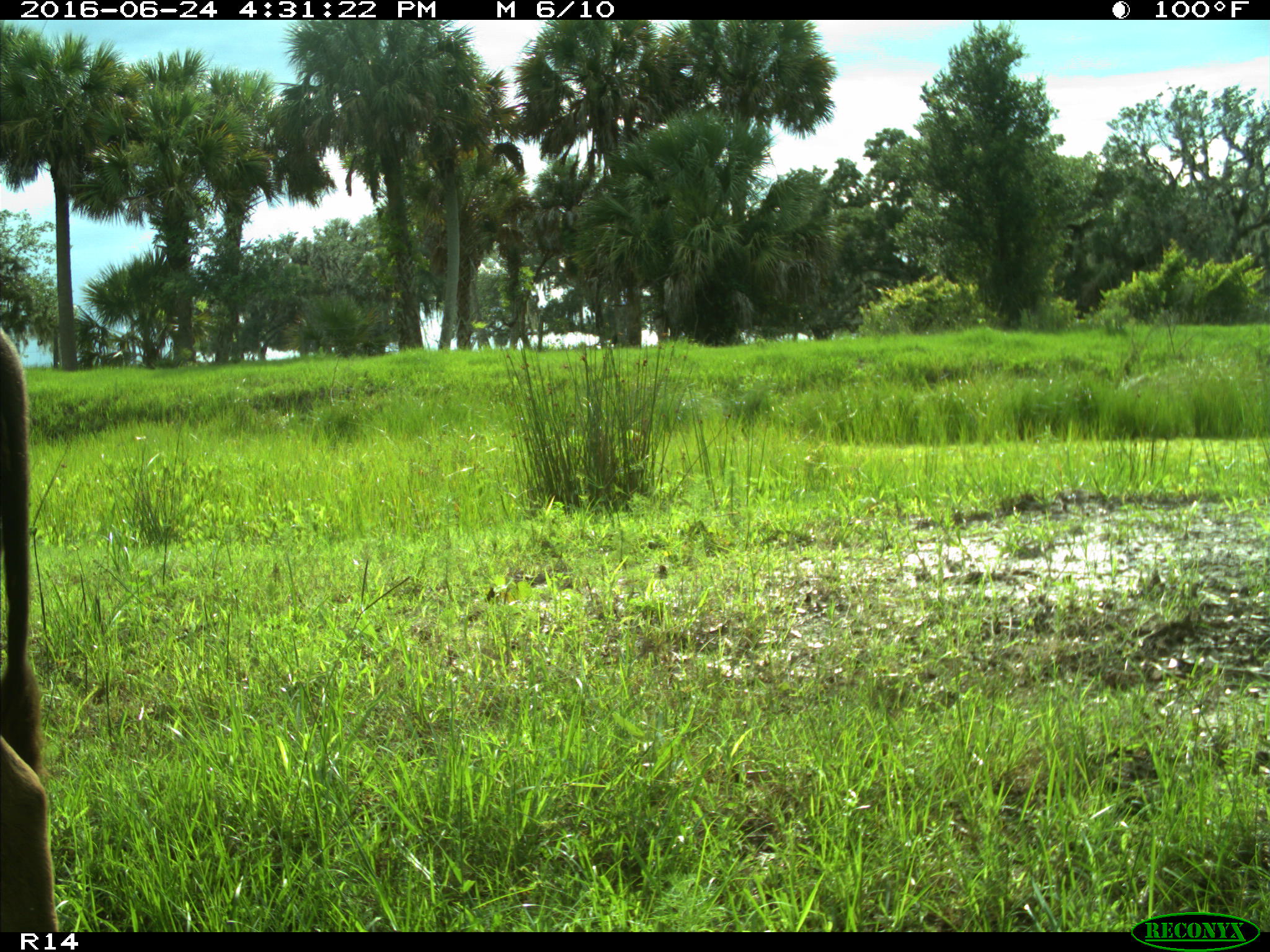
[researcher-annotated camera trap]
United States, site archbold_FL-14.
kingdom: Animalia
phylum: Chordata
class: Mammalia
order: Artiodactyla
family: Bovidae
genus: Bos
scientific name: Bos taurus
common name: domestic cow